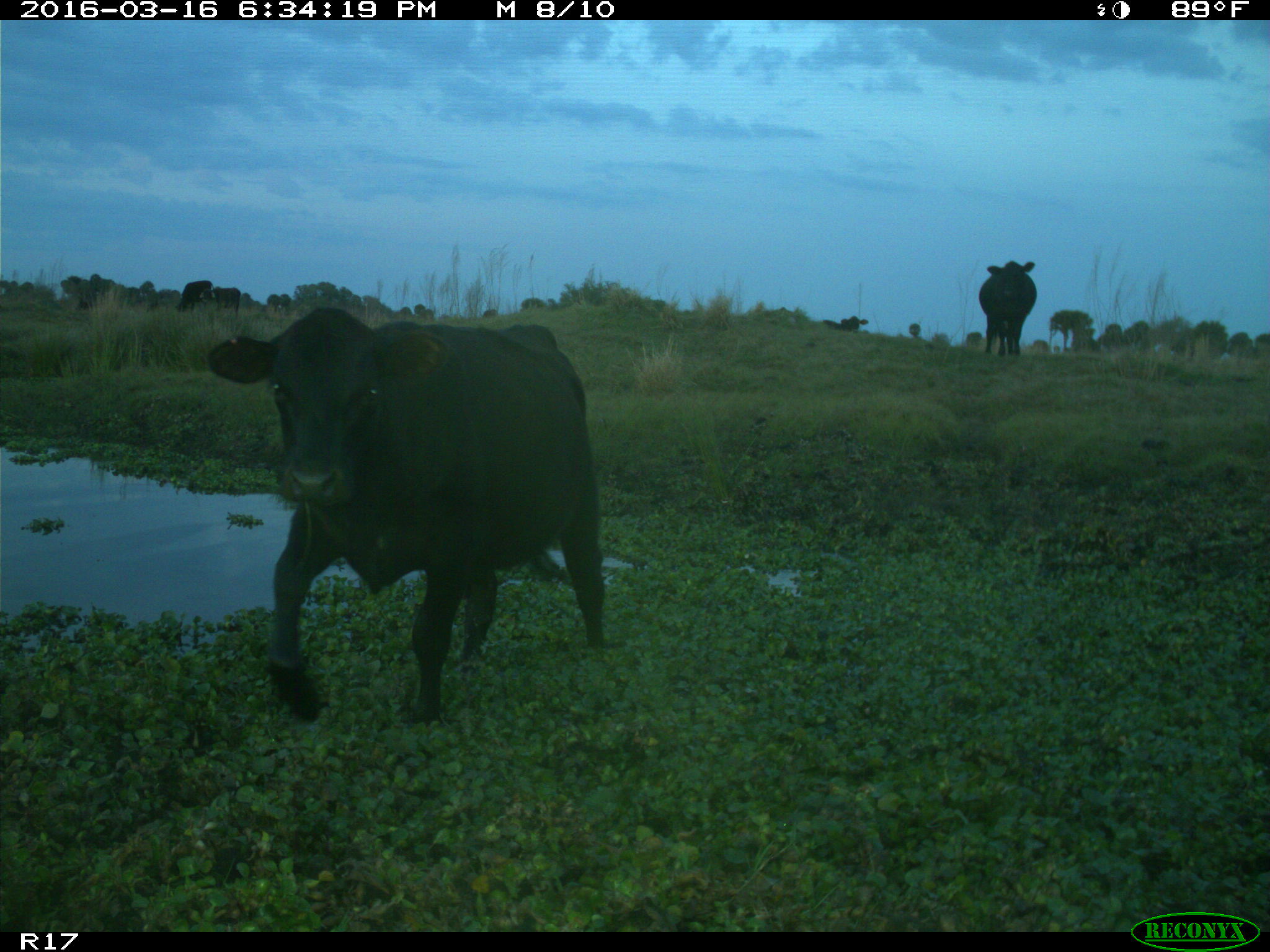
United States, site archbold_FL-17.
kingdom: Animalia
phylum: Chordata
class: Mammalia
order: Artiodactyla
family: Bovidae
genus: Bos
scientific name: Bos taurus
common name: domestic cow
Bos taurus (domestic cow).